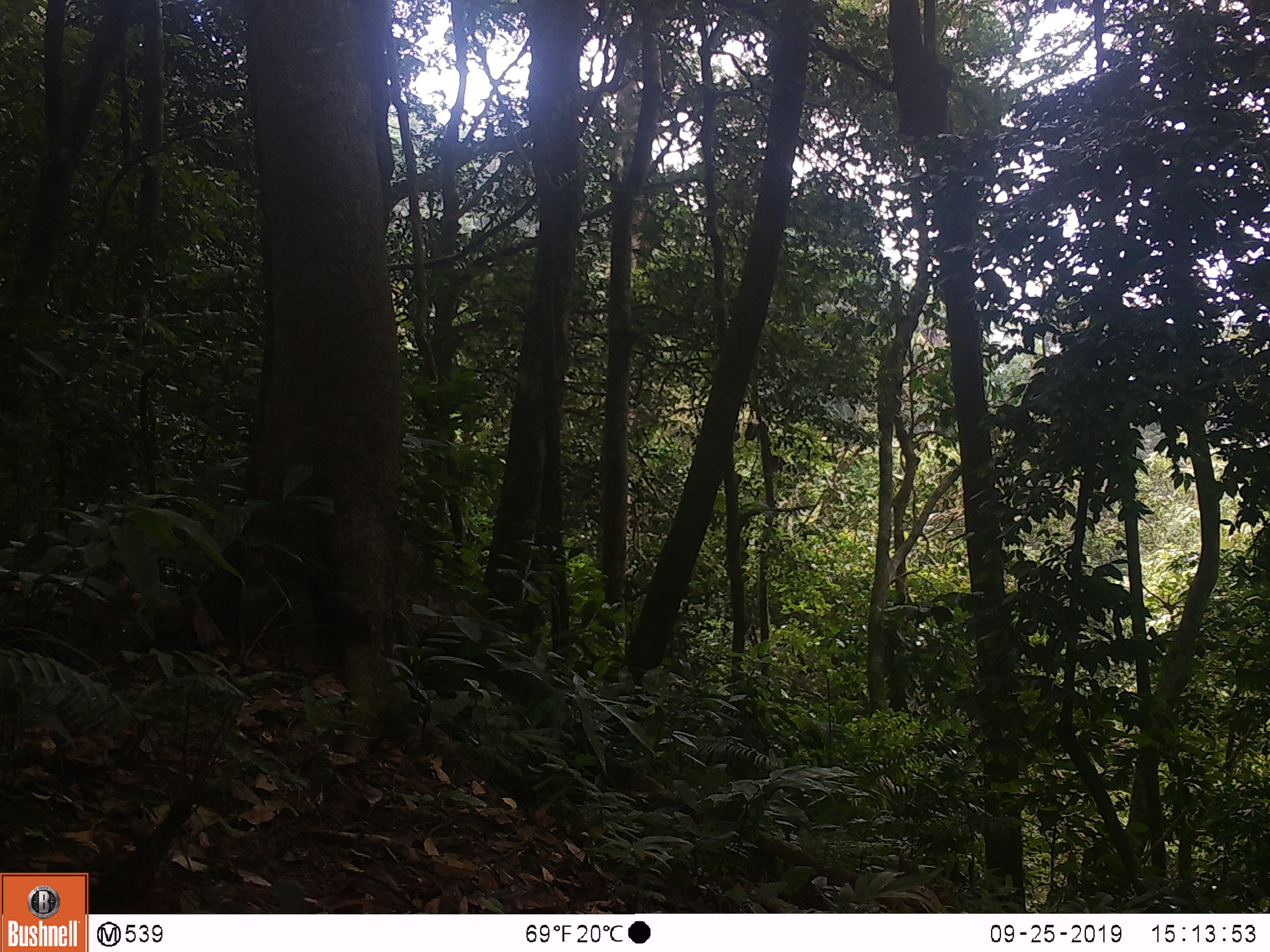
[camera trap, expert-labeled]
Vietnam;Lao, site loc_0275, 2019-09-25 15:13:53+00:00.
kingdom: Animalia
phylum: Chordata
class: Mammalia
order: Rodentia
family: Sciuridae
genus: Callosciurus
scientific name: Callosciurus erythraeus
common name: pallas's squirrel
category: pallass squirrel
Pallass squirrel (pallas's squirrel) (Callosciurus erythraeus). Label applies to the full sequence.